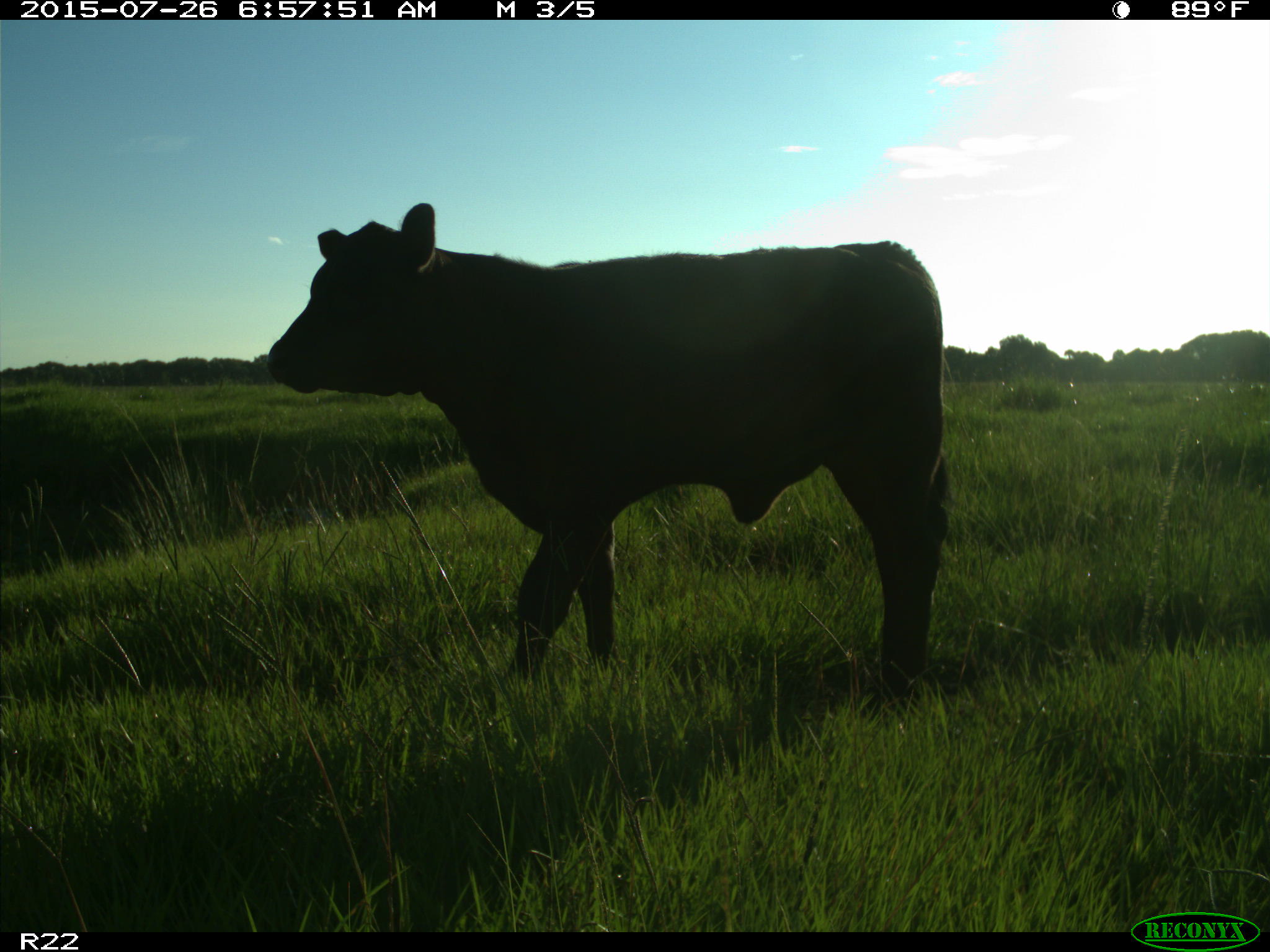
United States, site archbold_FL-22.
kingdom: Animalia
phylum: Chordata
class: Mammalia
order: Artiodactyla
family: Bovidae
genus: Bos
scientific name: Bos taurus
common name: domestic cow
Bos taurus (domestic cow).